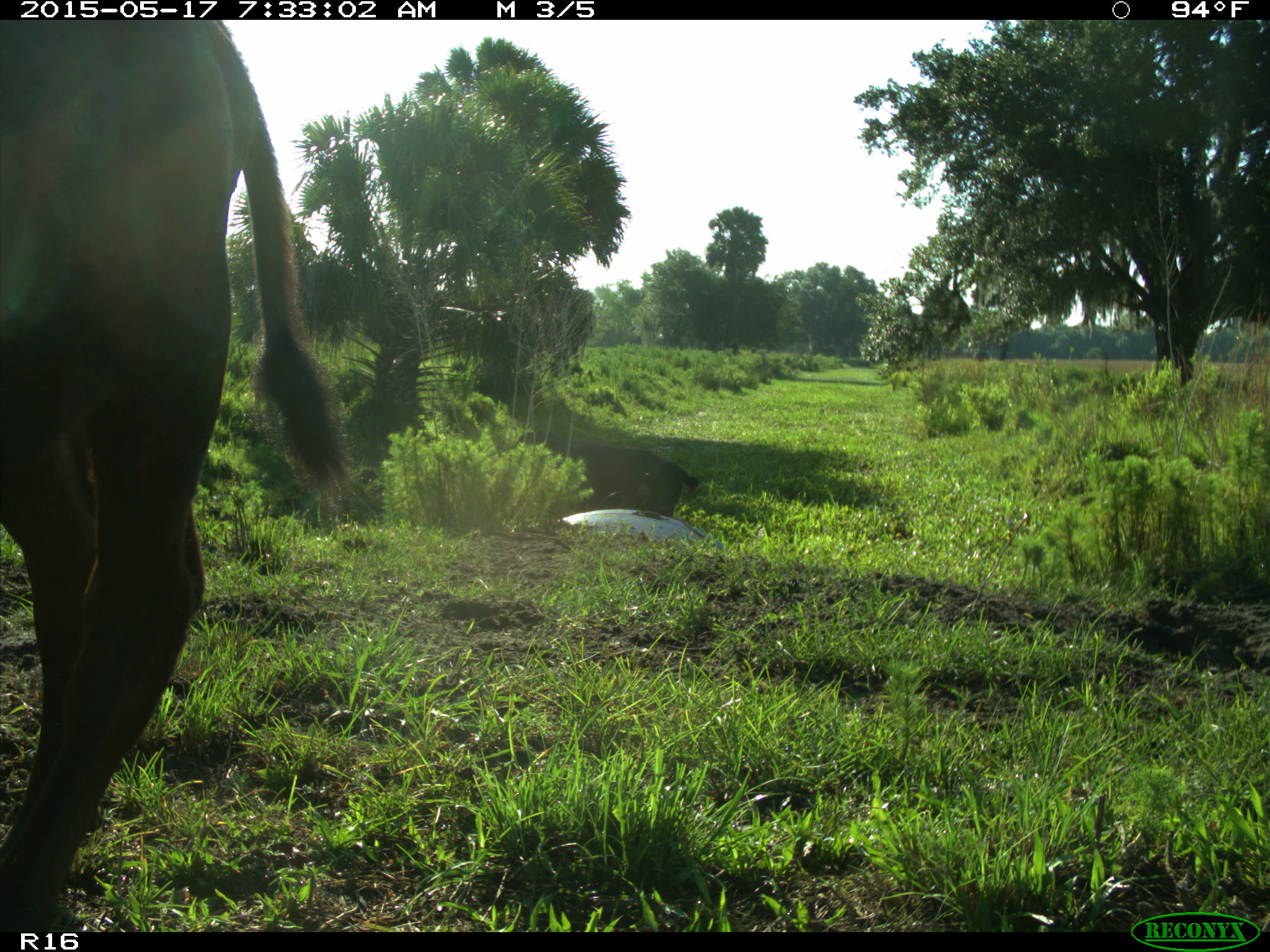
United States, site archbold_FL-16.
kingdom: Animalia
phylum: Chordata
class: Mammalia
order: Artiodactyla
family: Bovidae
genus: Bos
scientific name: Bos taurus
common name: domestic cow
Bos taurus (domestic cow).